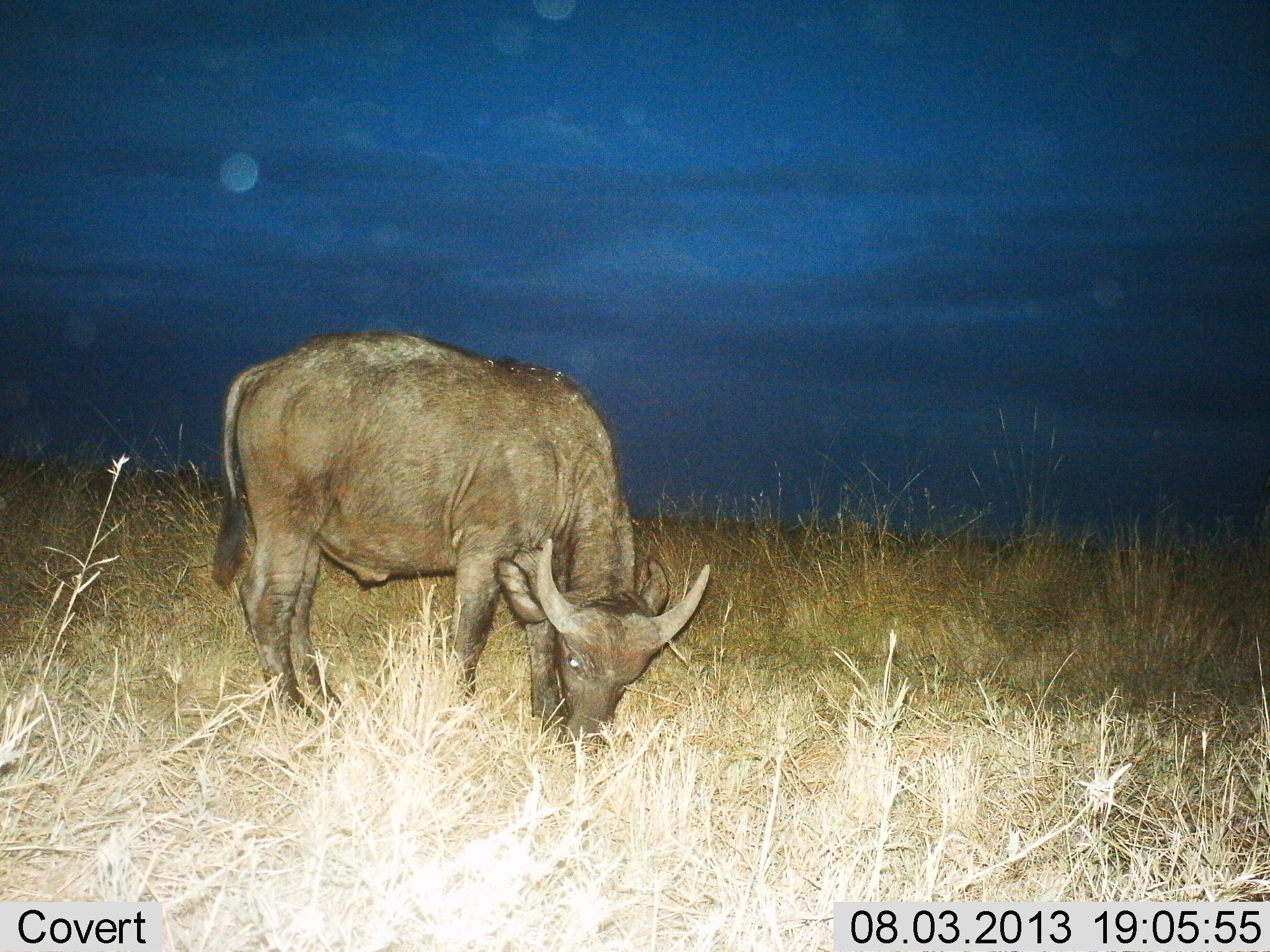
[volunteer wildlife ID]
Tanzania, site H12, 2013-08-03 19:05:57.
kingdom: Animalia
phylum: Chordata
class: Mammalia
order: Artiodactyla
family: Bovidae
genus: Syncerus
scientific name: Syncerus caffer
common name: cape buffalo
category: buffalo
Buffalo (cape buffalo) (Syncerus caffer), count 1. Behavior (volunteer vote fractions): standing 15%, resting 0%, moving 0%, interacting 0%. Young present (vote fraction): 0%. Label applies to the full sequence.